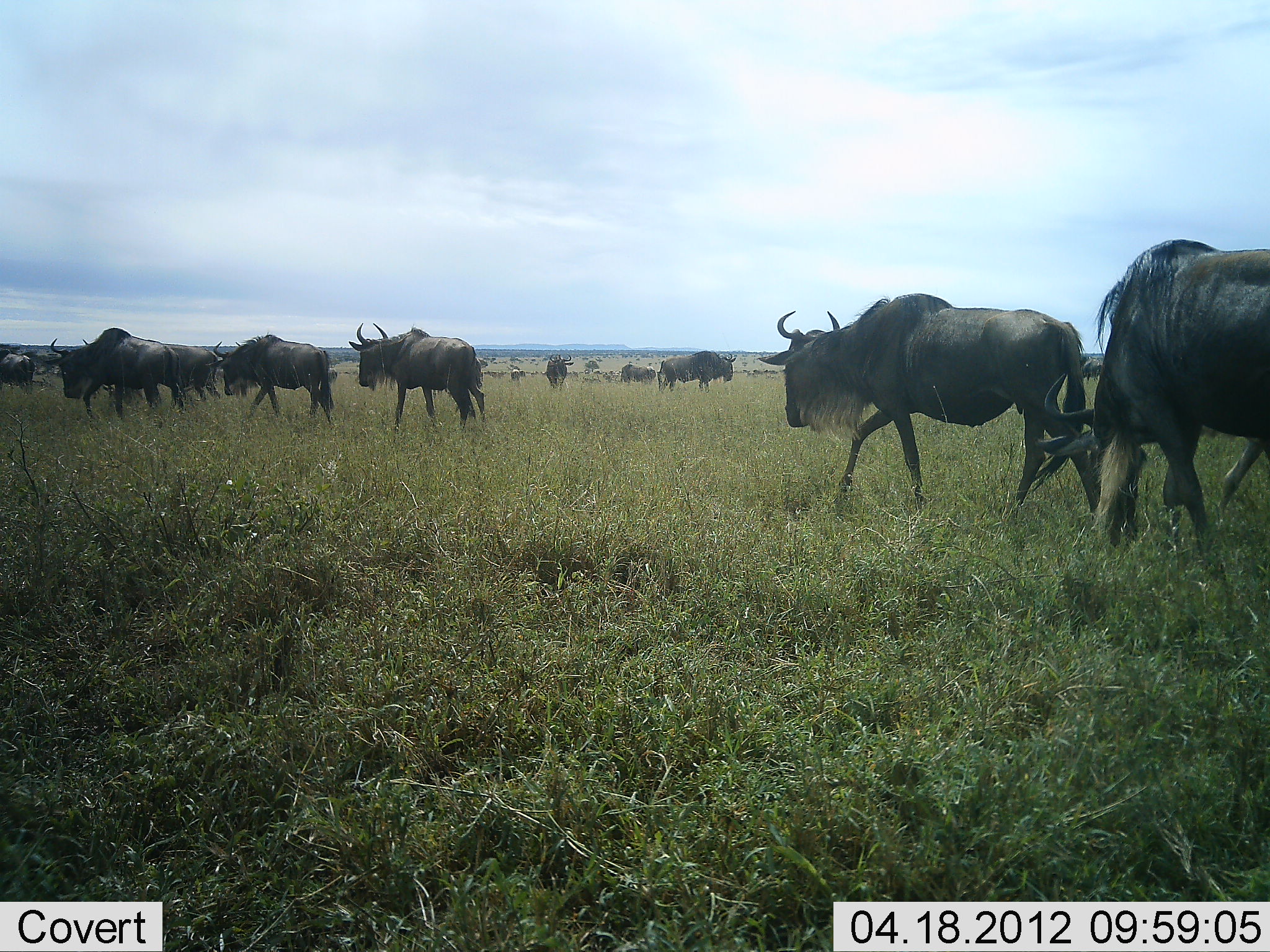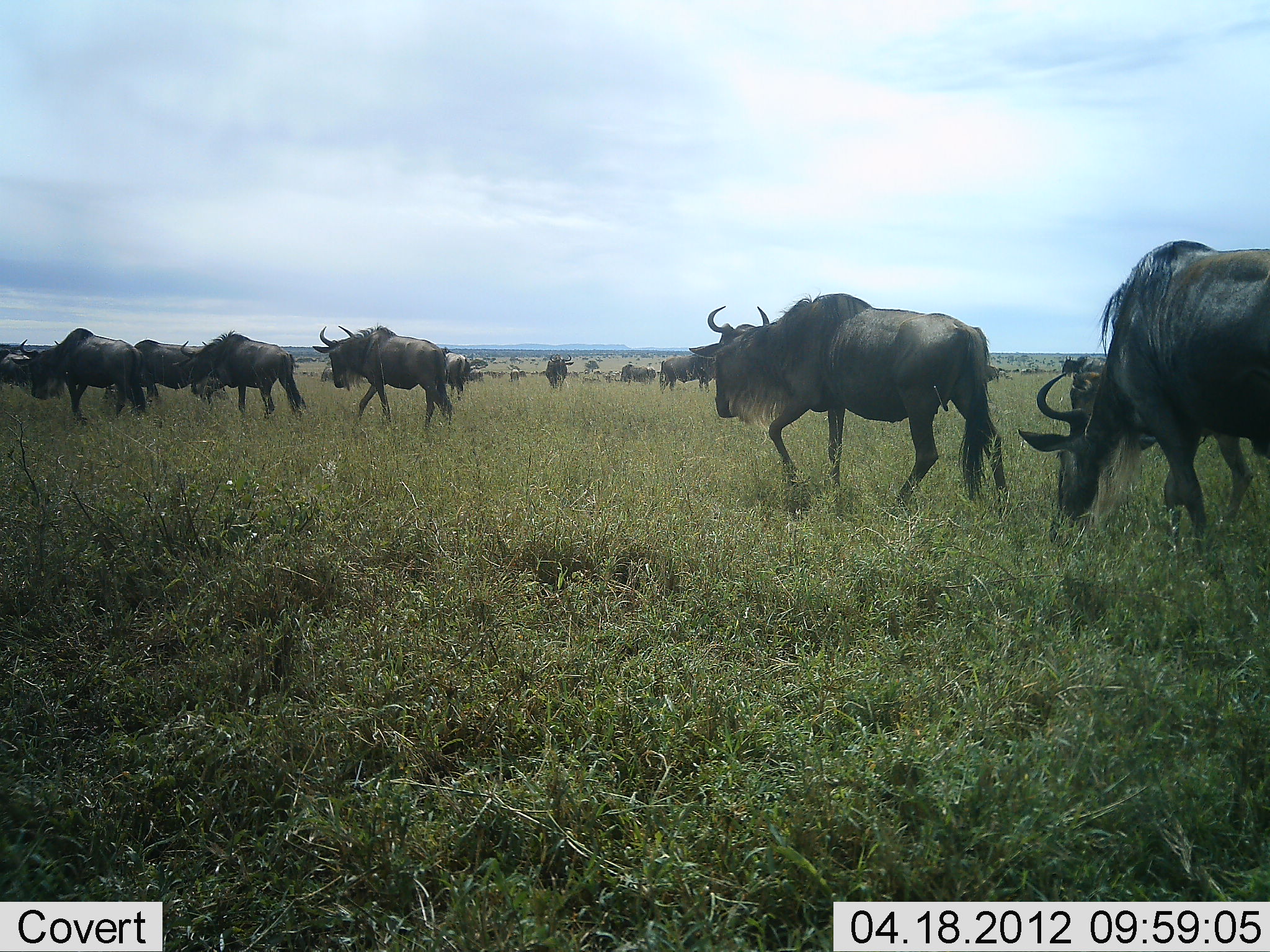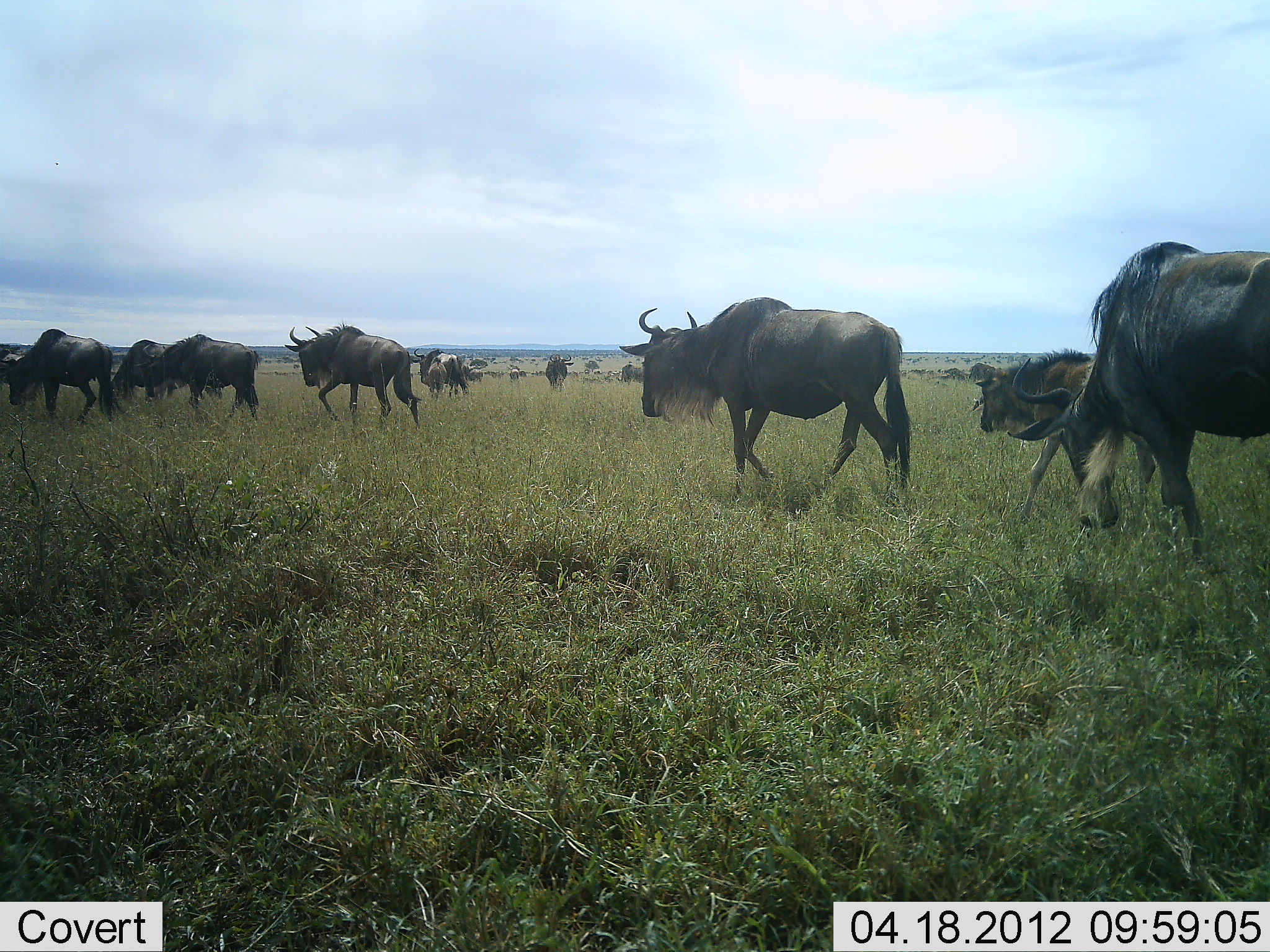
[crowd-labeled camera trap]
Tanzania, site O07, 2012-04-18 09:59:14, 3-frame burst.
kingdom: Animalia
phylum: Chordata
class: Mammalia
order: Artiodactyla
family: Bovidae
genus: Connochaetes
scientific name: Connochaetes taurinus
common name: blue wildebeest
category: wildebeest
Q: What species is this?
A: Wildebeest (blue wildebeest) (Connochaetes taurinus).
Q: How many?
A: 11-50.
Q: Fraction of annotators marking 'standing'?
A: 43%.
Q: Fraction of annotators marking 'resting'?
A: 0%.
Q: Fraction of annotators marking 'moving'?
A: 96%.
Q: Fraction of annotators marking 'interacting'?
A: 0%.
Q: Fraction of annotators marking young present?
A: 22%.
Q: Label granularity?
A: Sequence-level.